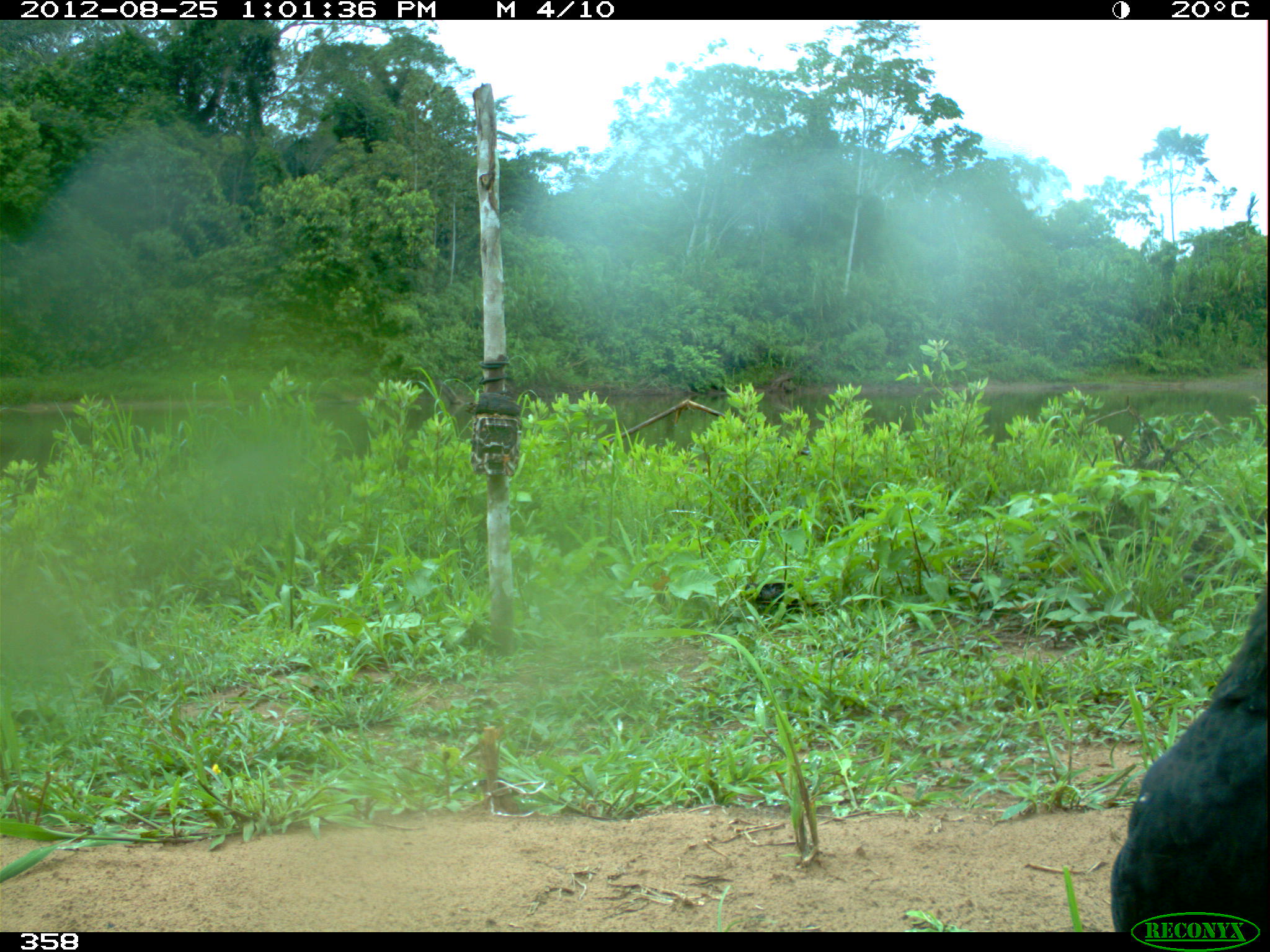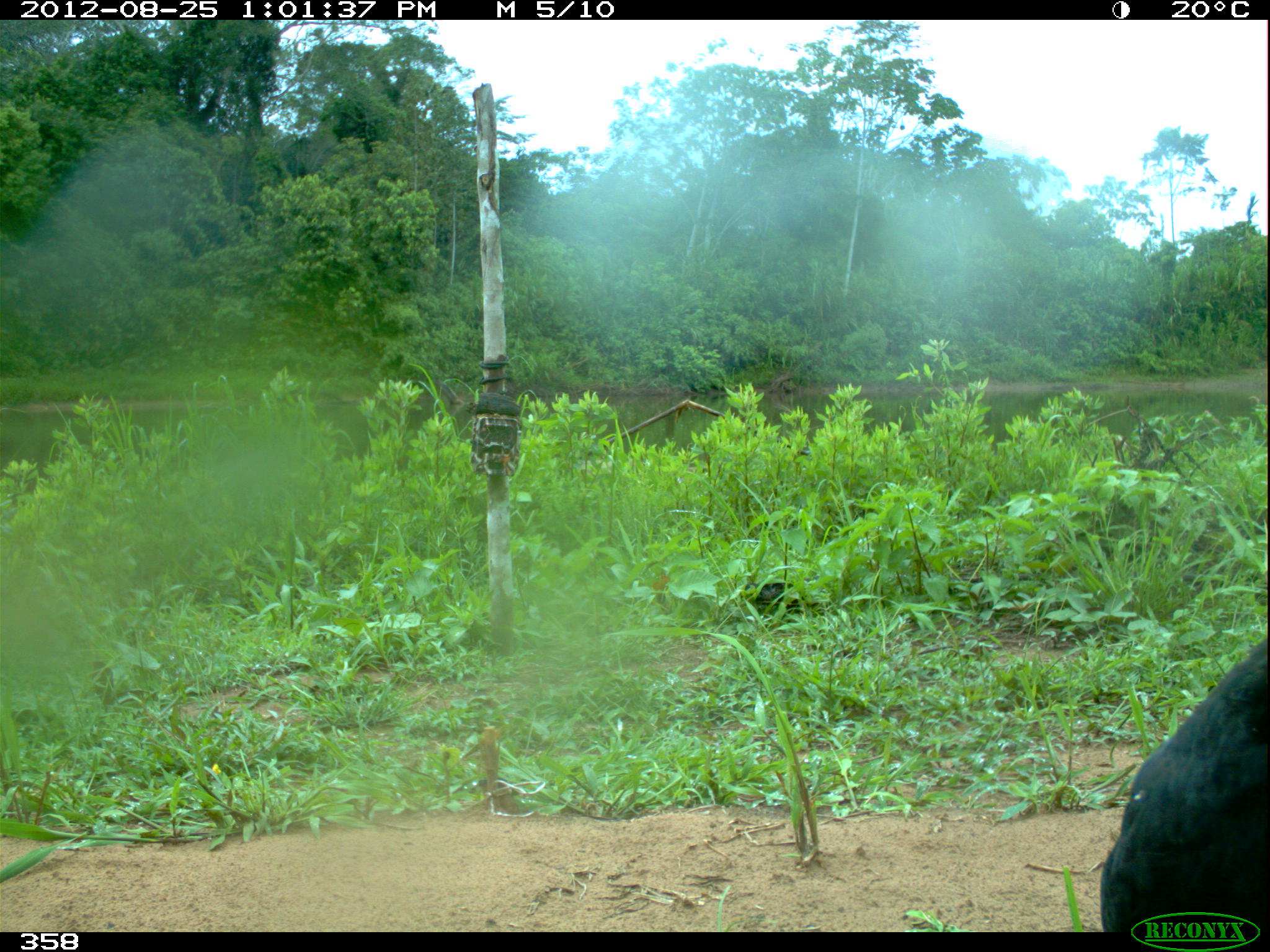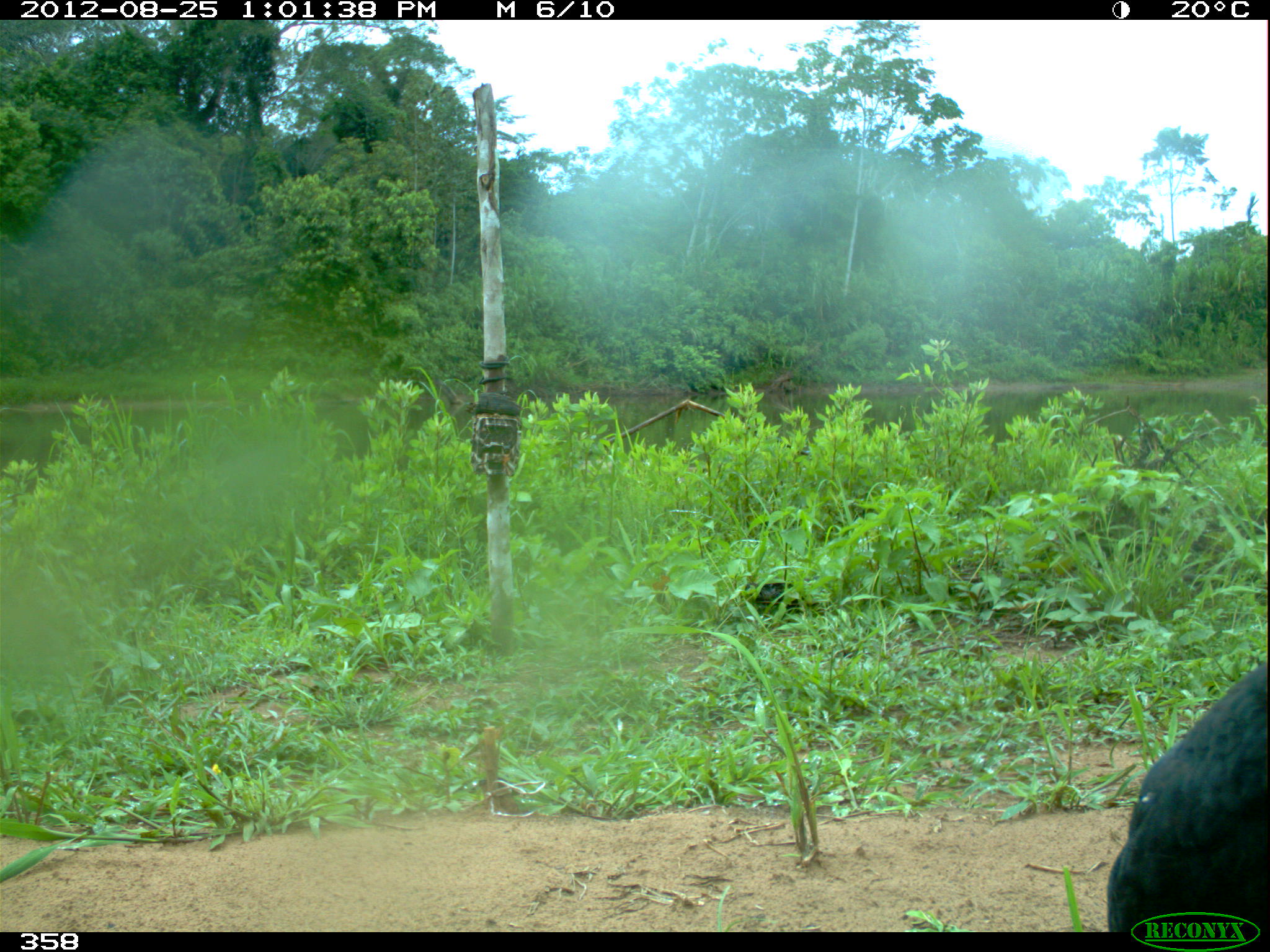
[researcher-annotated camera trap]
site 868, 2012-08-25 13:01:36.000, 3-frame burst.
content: unidentified animal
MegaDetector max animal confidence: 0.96